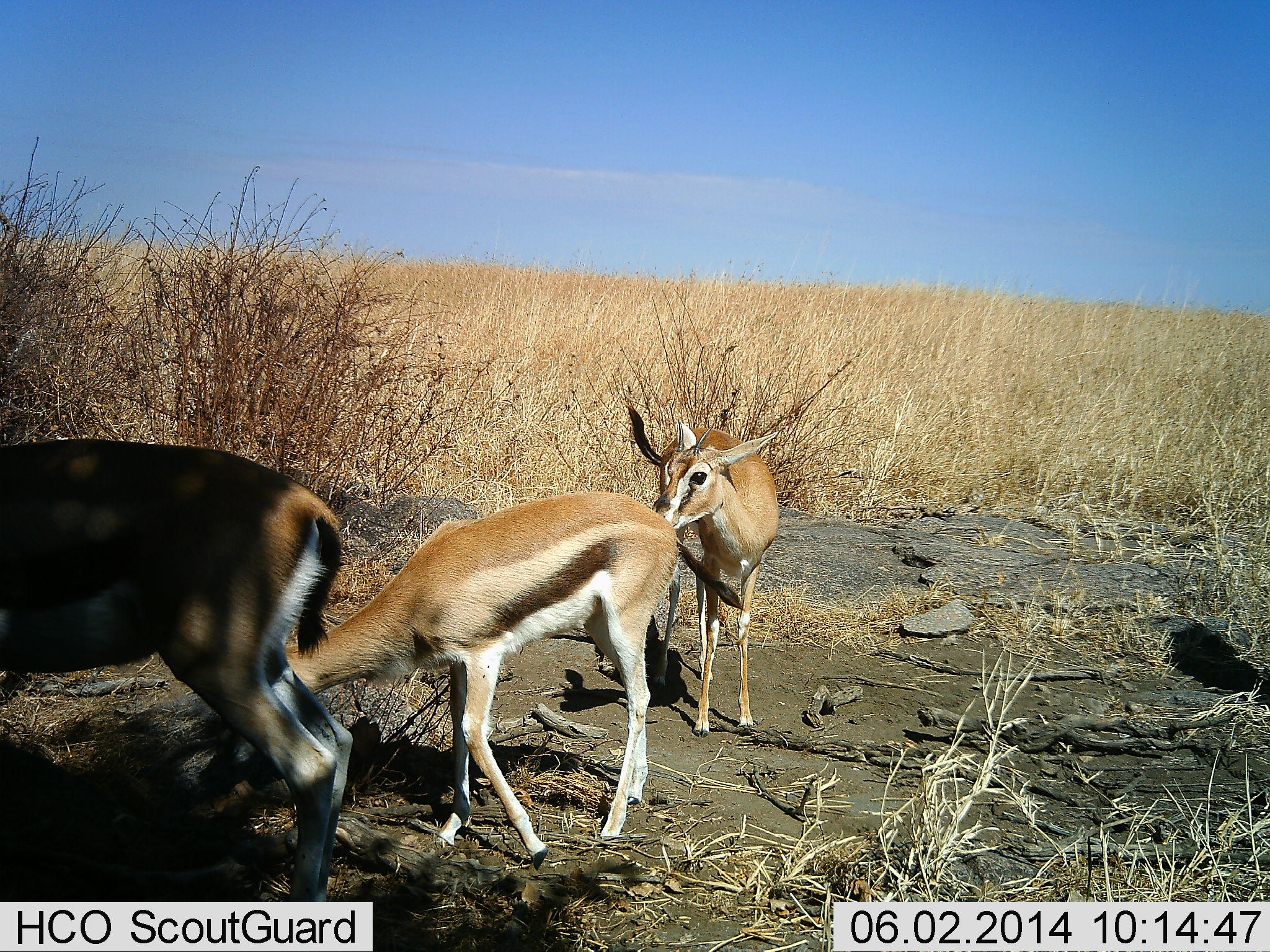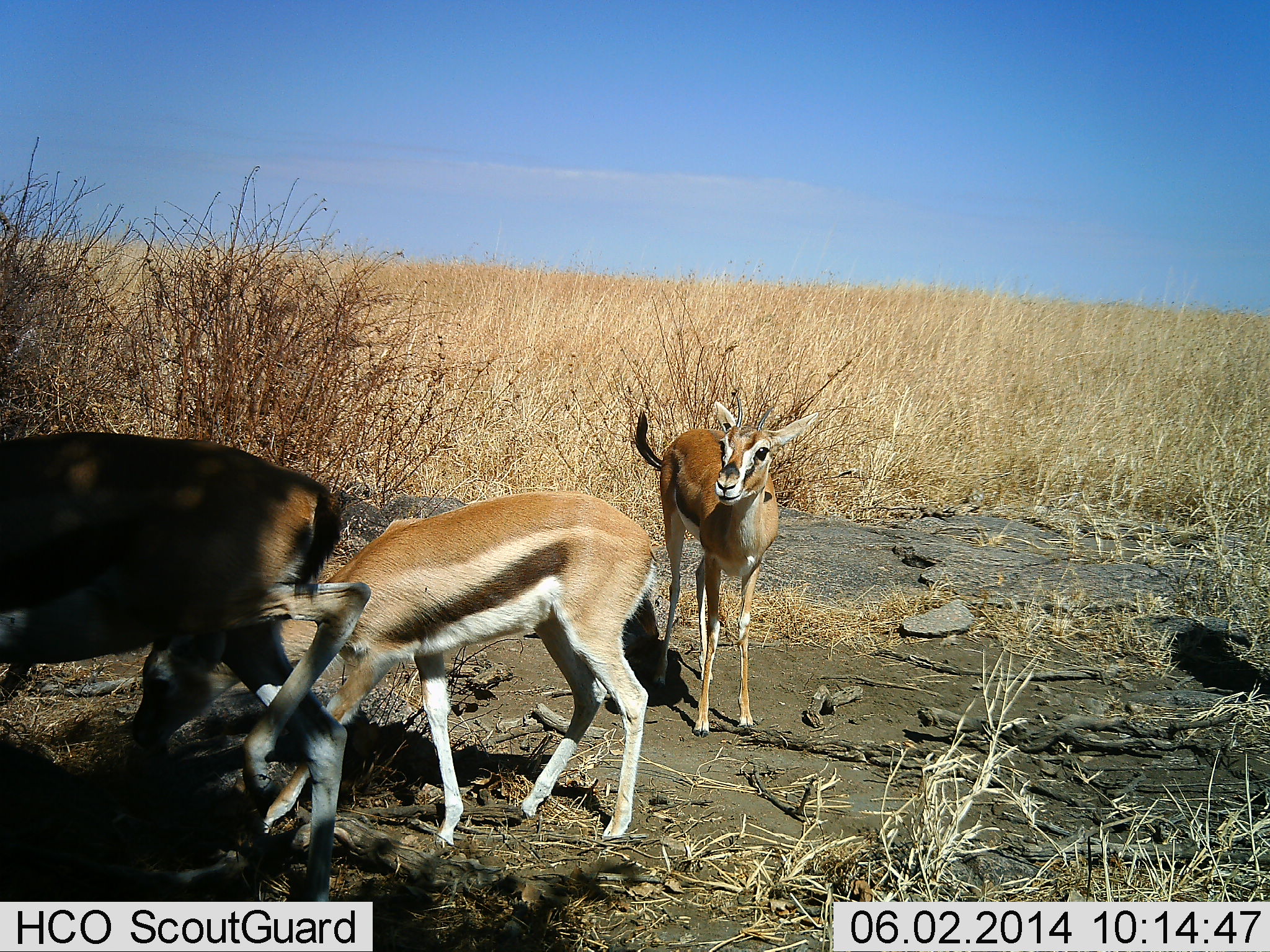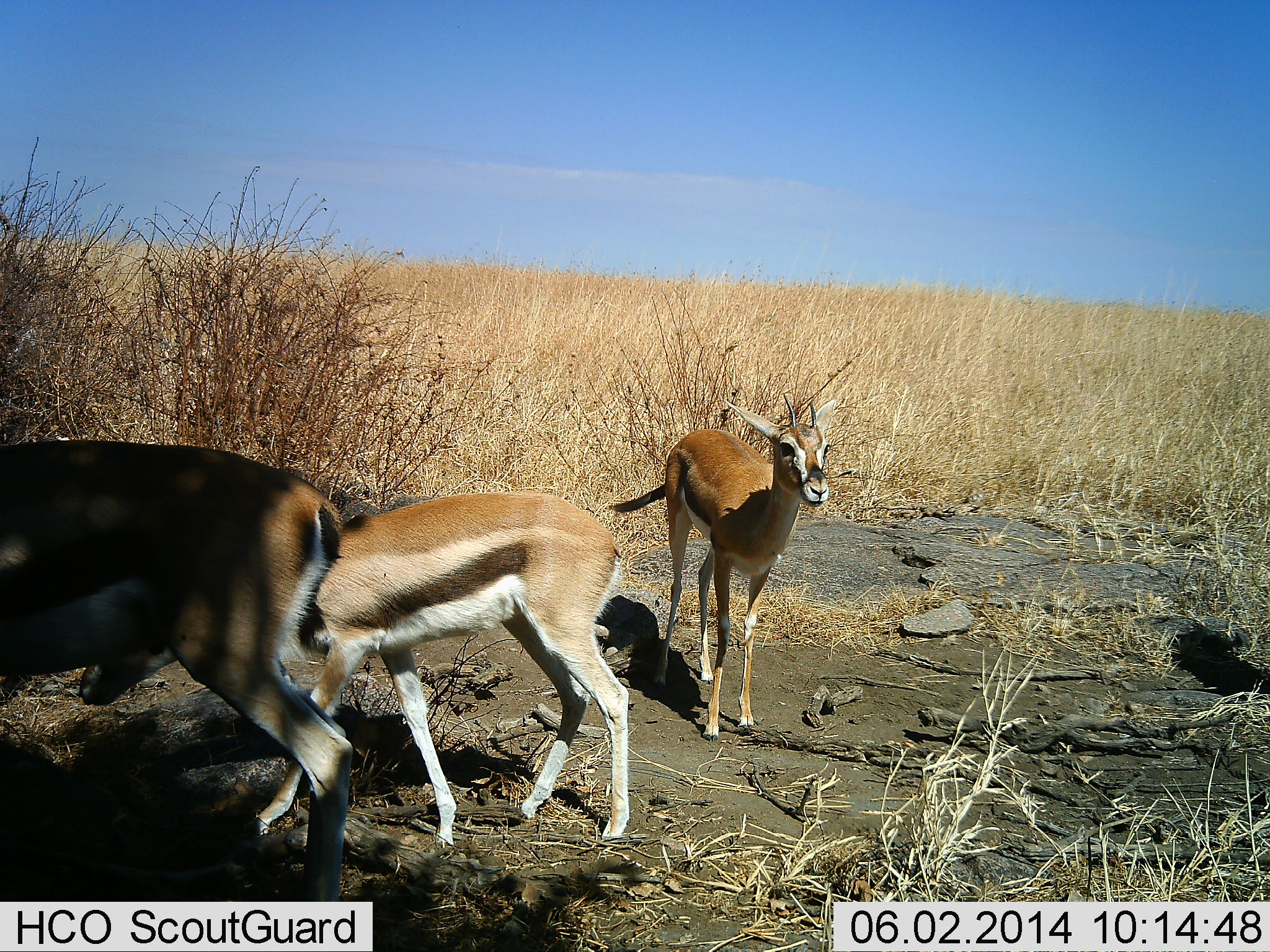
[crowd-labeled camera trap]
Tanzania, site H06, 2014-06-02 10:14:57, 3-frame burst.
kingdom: Animalia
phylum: Chordata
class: Mammalia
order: Artiodactyla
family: Bovidae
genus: Eudorcas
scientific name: Eudorcas thomsonii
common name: thomson's gazelle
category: gazellethomsons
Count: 3.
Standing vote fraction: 65%.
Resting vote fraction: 1%.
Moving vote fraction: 42%.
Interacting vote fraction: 14%.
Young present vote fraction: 31%.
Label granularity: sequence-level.